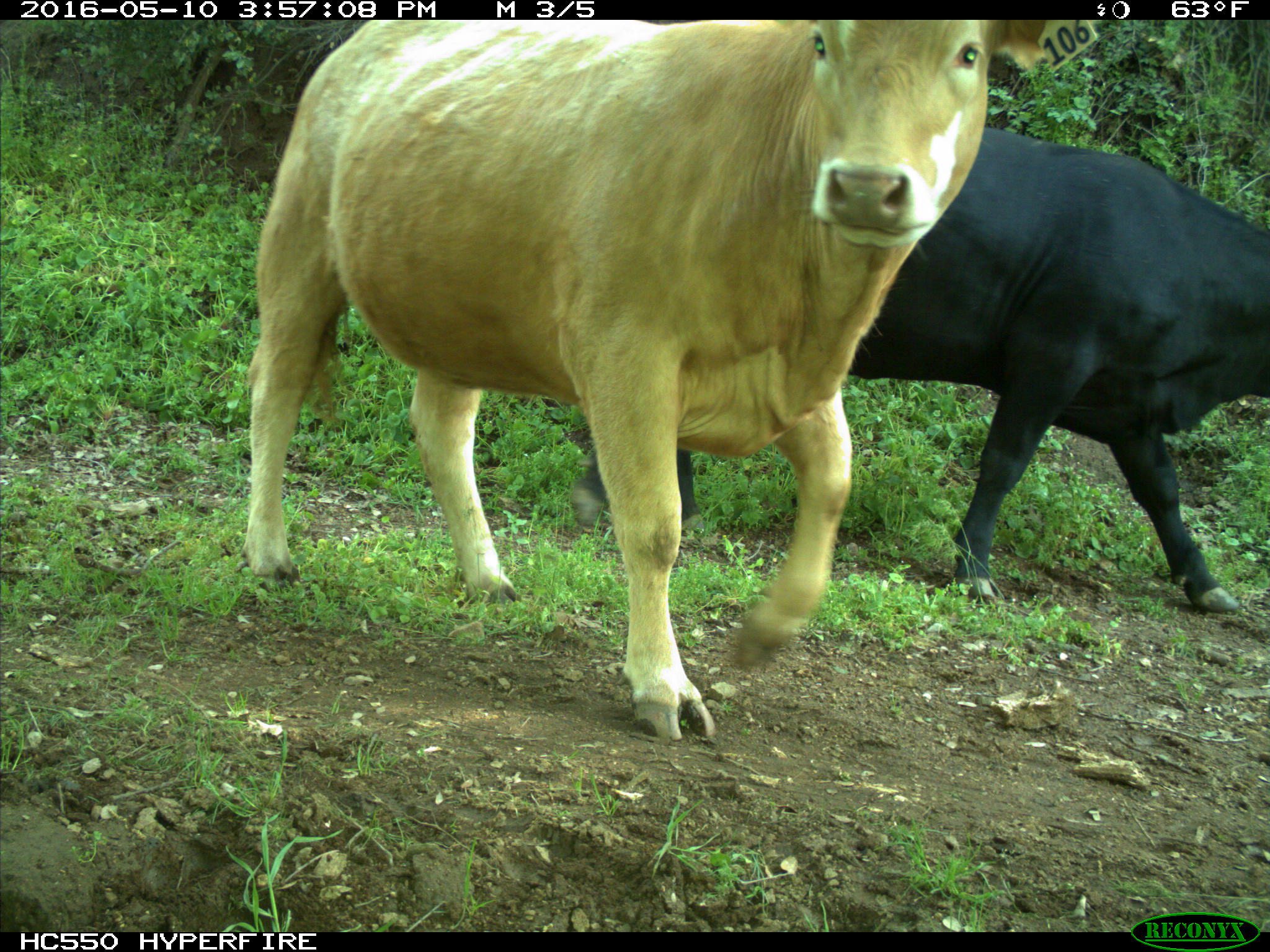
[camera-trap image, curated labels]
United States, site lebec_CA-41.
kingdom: Animalia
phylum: Chordata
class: Mammalia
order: Artiodactyla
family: Bovidae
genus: Bos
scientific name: Bos taurus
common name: domestic cow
Bos taurus (domestic cow).